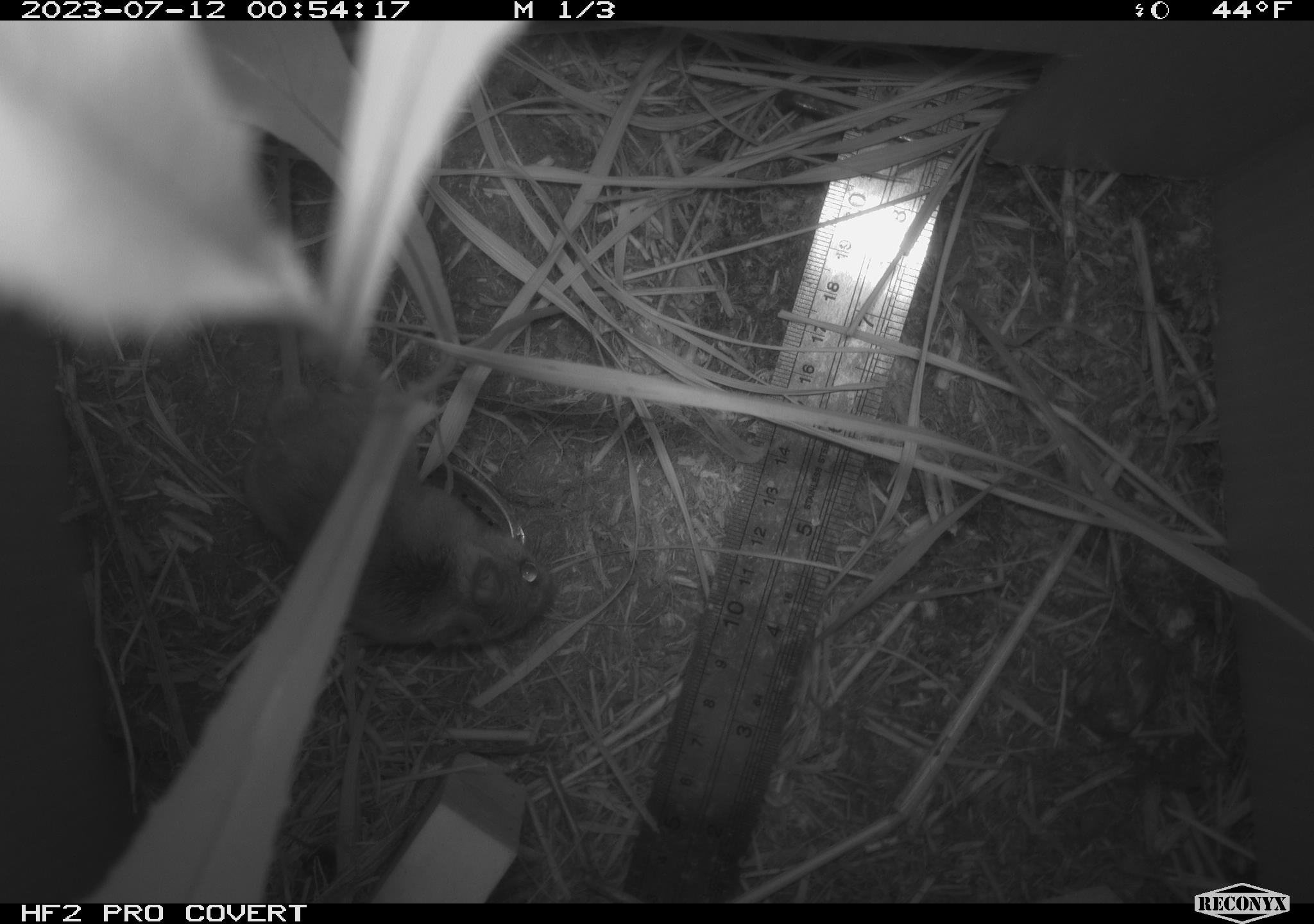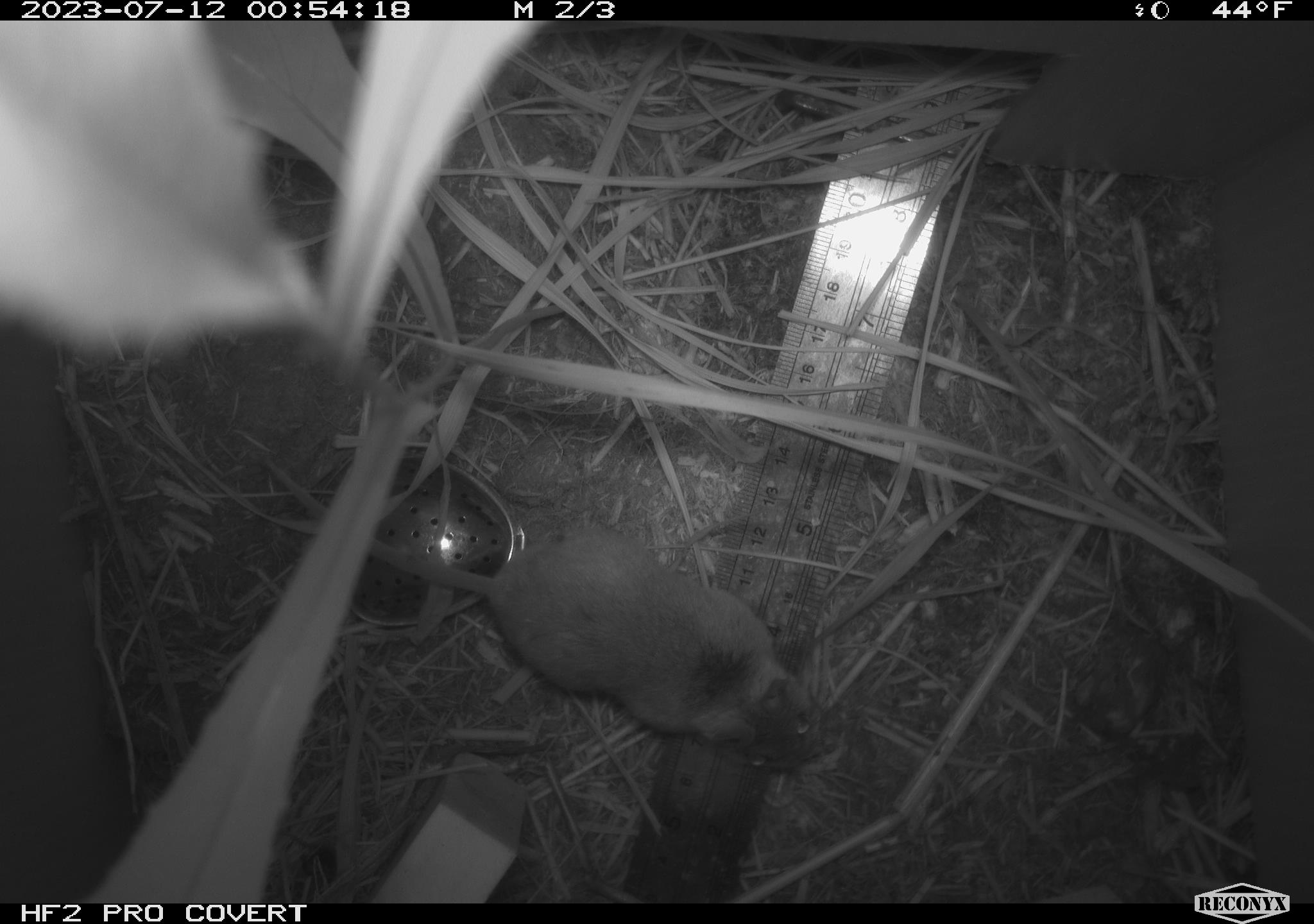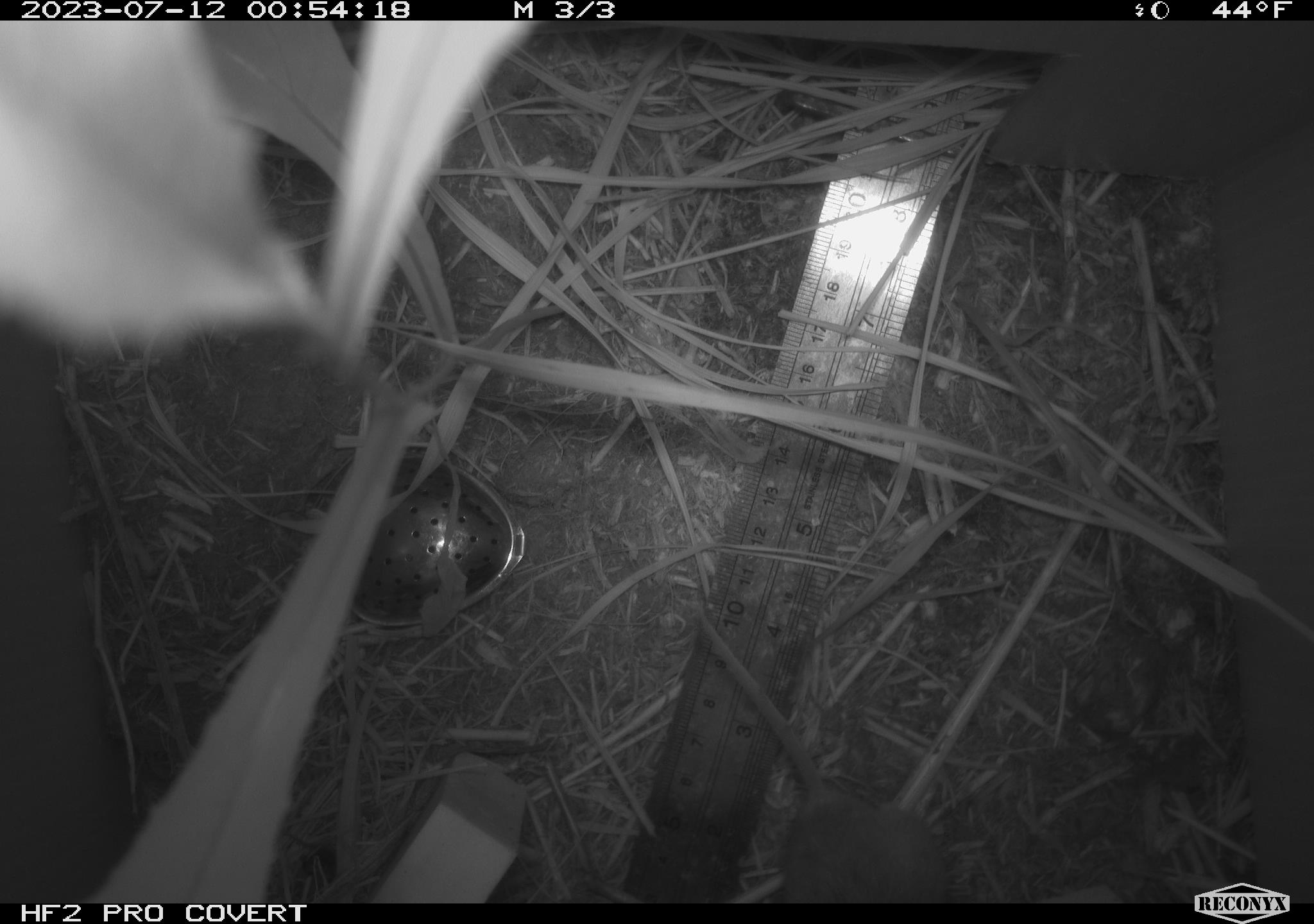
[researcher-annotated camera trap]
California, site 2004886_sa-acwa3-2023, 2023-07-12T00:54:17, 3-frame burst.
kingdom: Animalia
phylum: Chordata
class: Mammalia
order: Rodentia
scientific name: Rodentia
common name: mouse species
Mouse species (Rodentia).